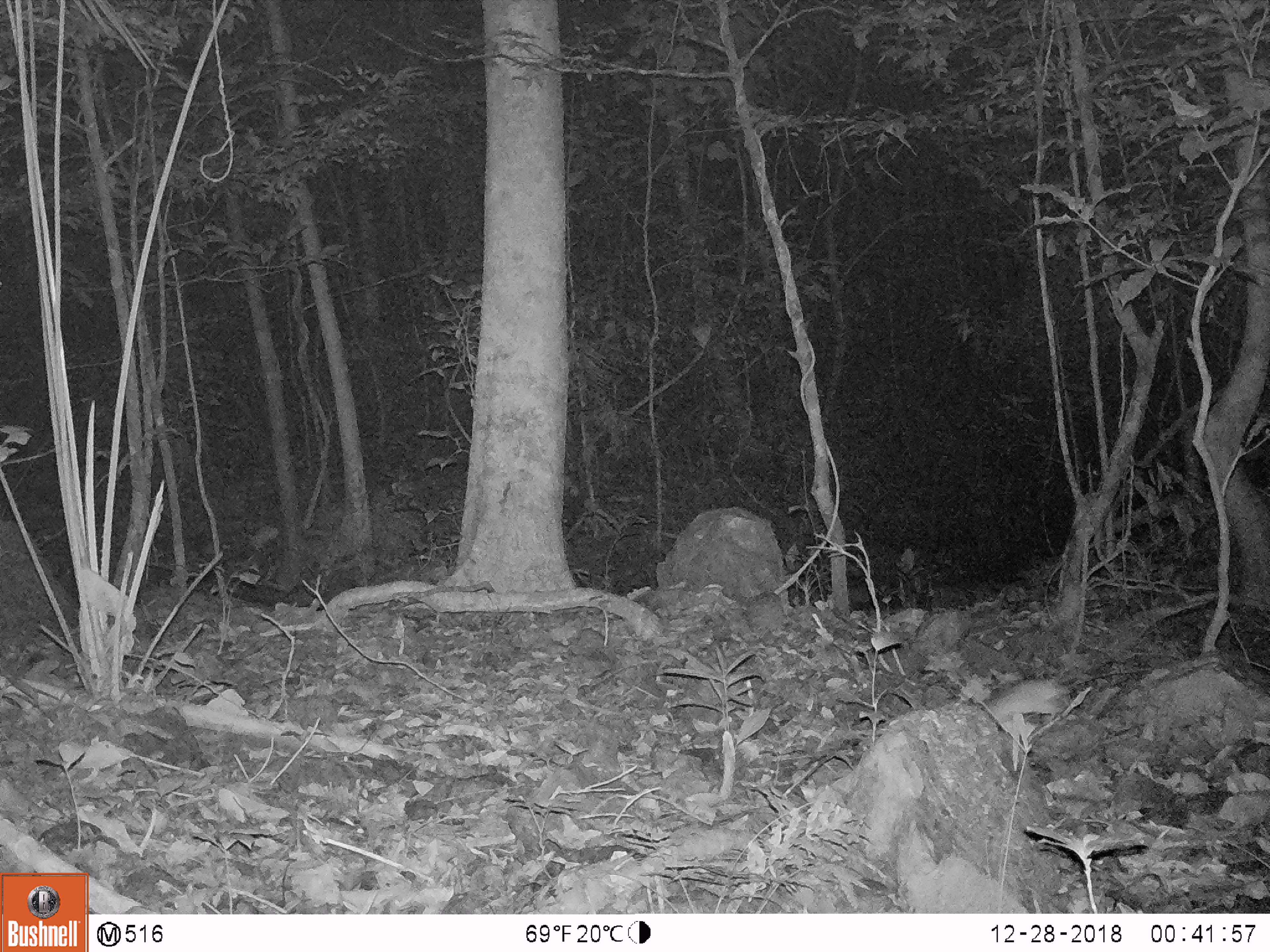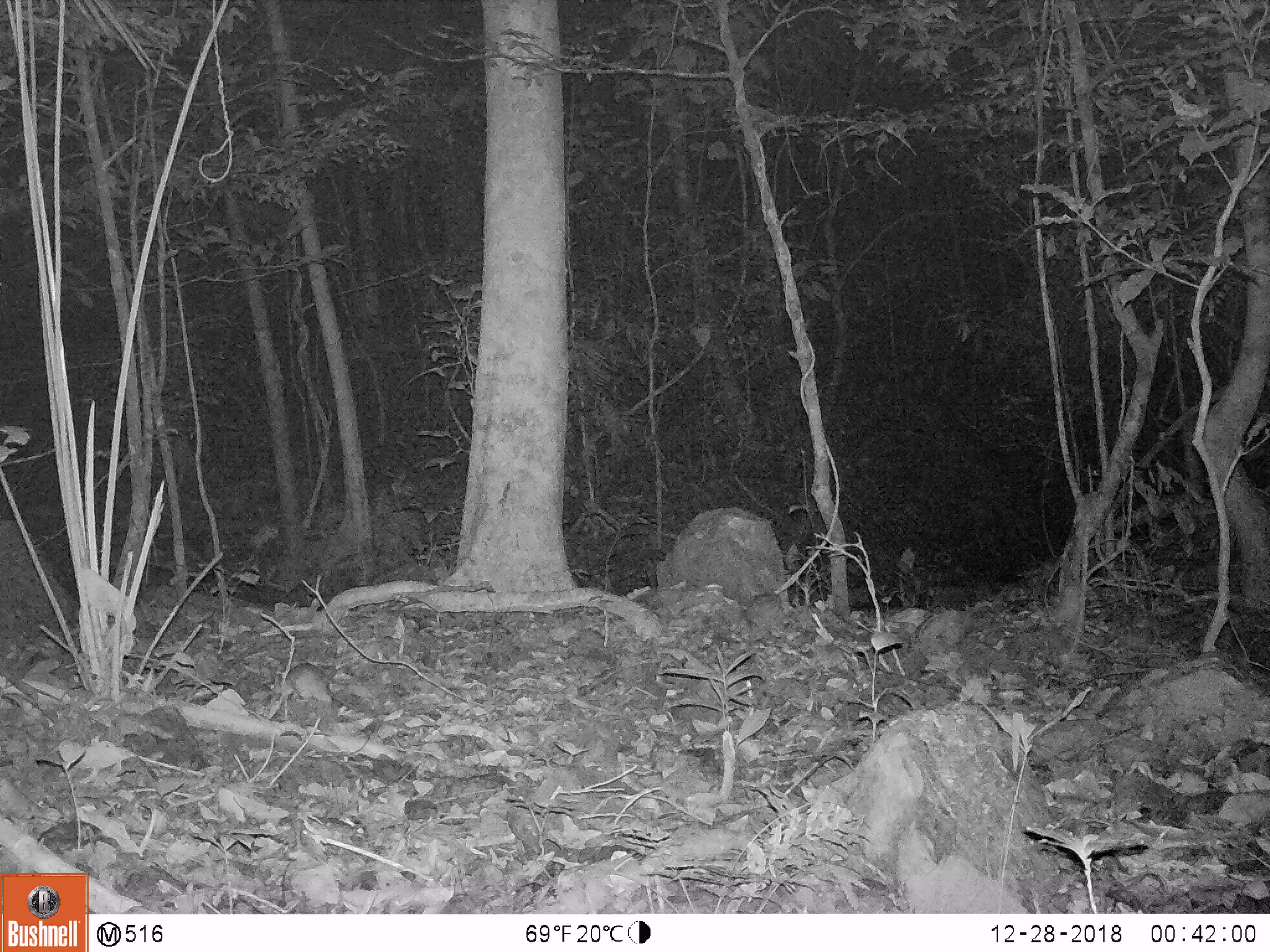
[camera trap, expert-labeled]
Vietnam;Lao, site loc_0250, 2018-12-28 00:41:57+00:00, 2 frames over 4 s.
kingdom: Animalia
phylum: Chordata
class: Mammalia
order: Rodentia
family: Muridae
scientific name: Muridae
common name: old-world mice and rats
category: unidentified murid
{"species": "unidentified murid (old-world mice and rats) (Muridae)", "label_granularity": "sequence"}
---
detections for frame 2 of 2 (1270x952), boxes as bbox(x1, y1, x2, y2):
unidentified murid: bbox(268, 661, 334, 702)